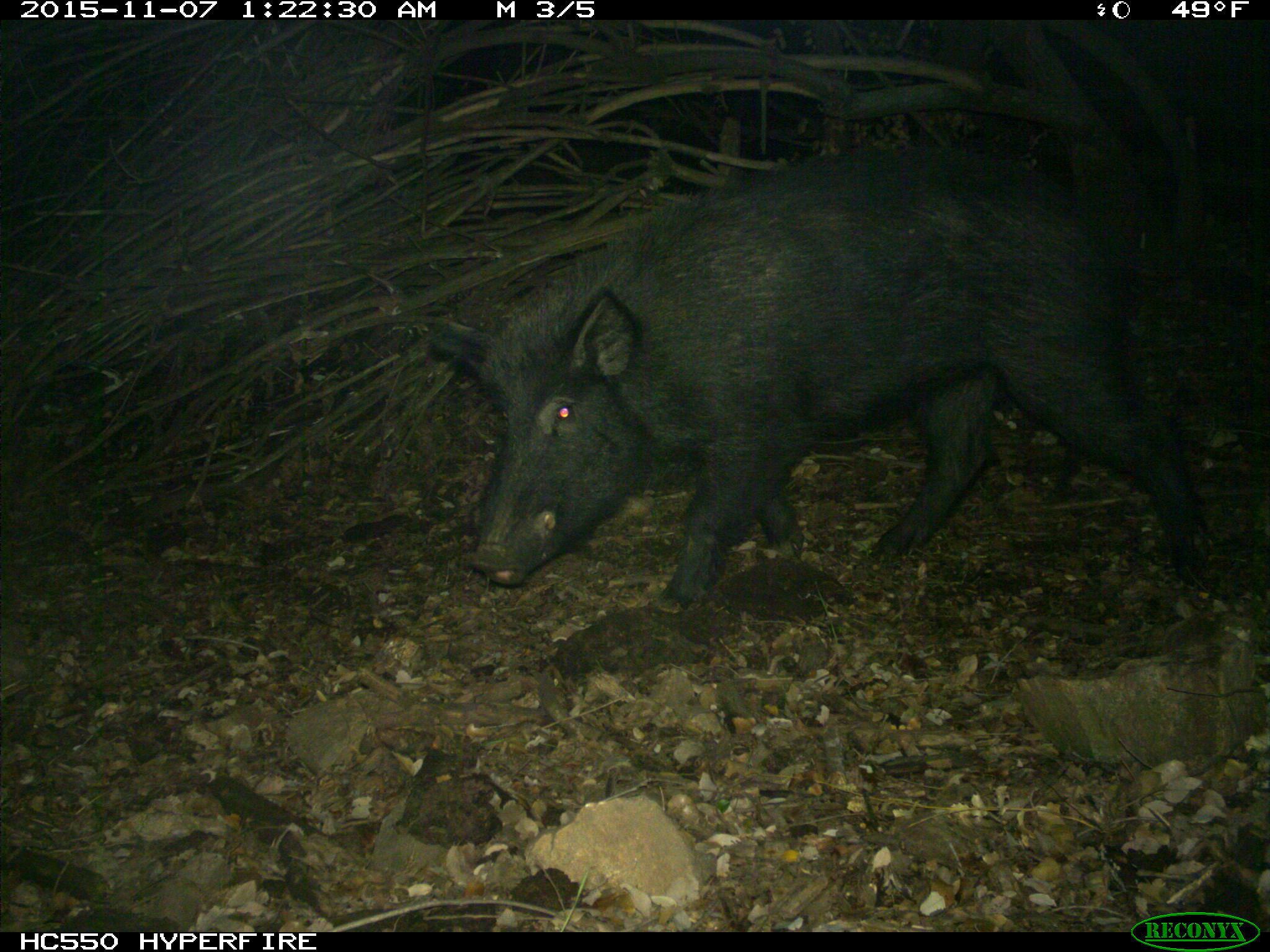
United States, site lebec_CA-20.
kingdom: Animalia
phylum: Chordata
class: Mammalia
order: Artiodactyla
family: Suidae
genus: Sus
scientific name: Sus scrofa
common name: wild boar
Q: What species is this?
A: Sus scrofa (wild boar).